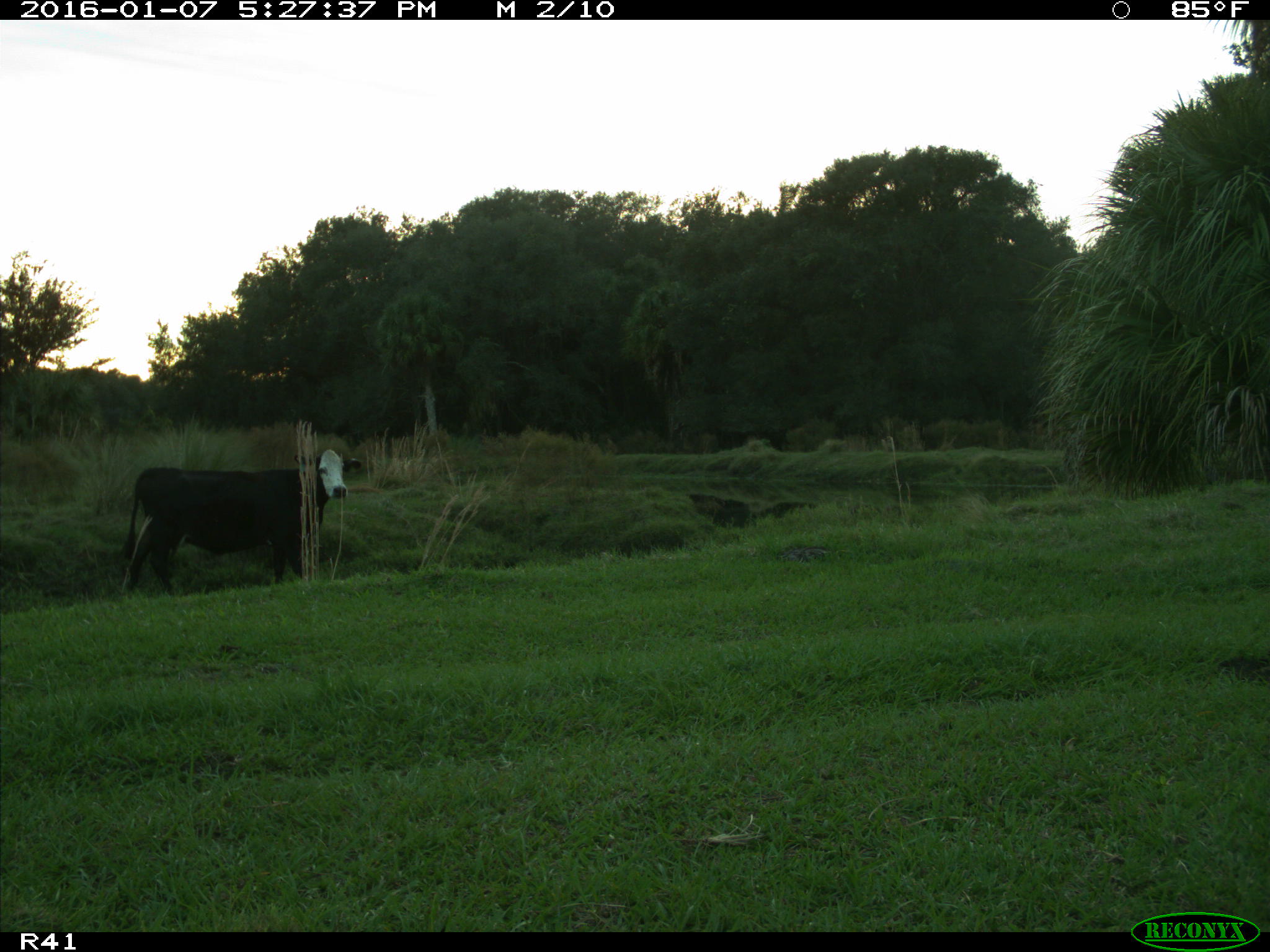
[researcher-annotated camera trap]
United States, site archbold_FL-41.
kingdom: Animalia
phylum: Chordata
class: Mammalia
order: Artiodactyla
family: Bovidae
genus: Bos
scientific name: Bos taurus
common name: domestic cow